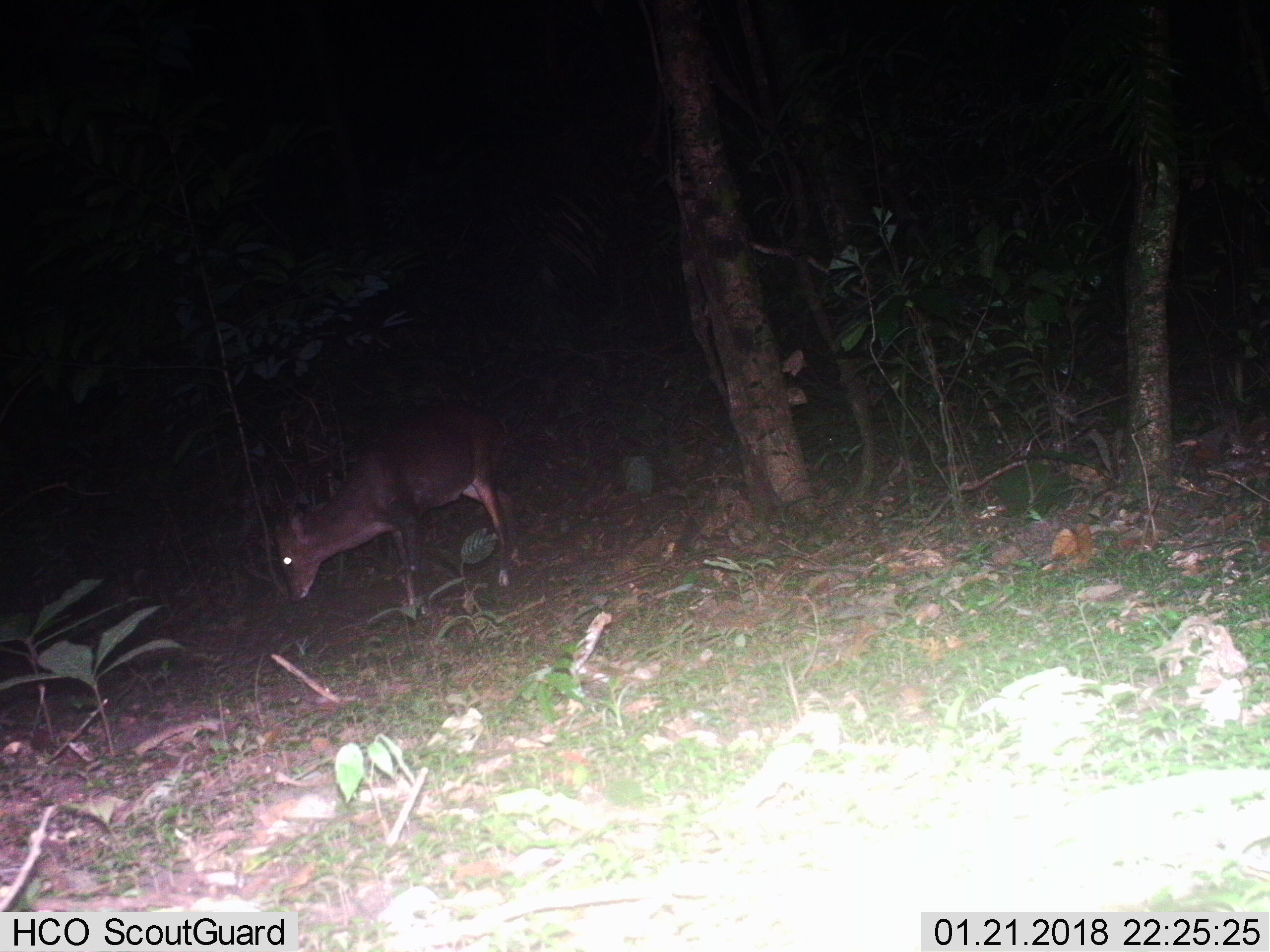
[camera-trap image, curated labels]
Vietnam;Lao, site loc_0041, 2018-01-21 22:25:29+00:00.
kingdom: Animalia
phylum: Chordata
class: Mammalia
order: Artiodactyla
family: Cervidae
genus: Muntiacus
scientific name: Muntiacus vuquangensis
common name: large-antlered muntjac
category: large antlered muntjac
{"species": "large antlered muntjac (large-antlered muntjac) (Muntiacus vuquangensis)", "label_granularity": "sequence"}